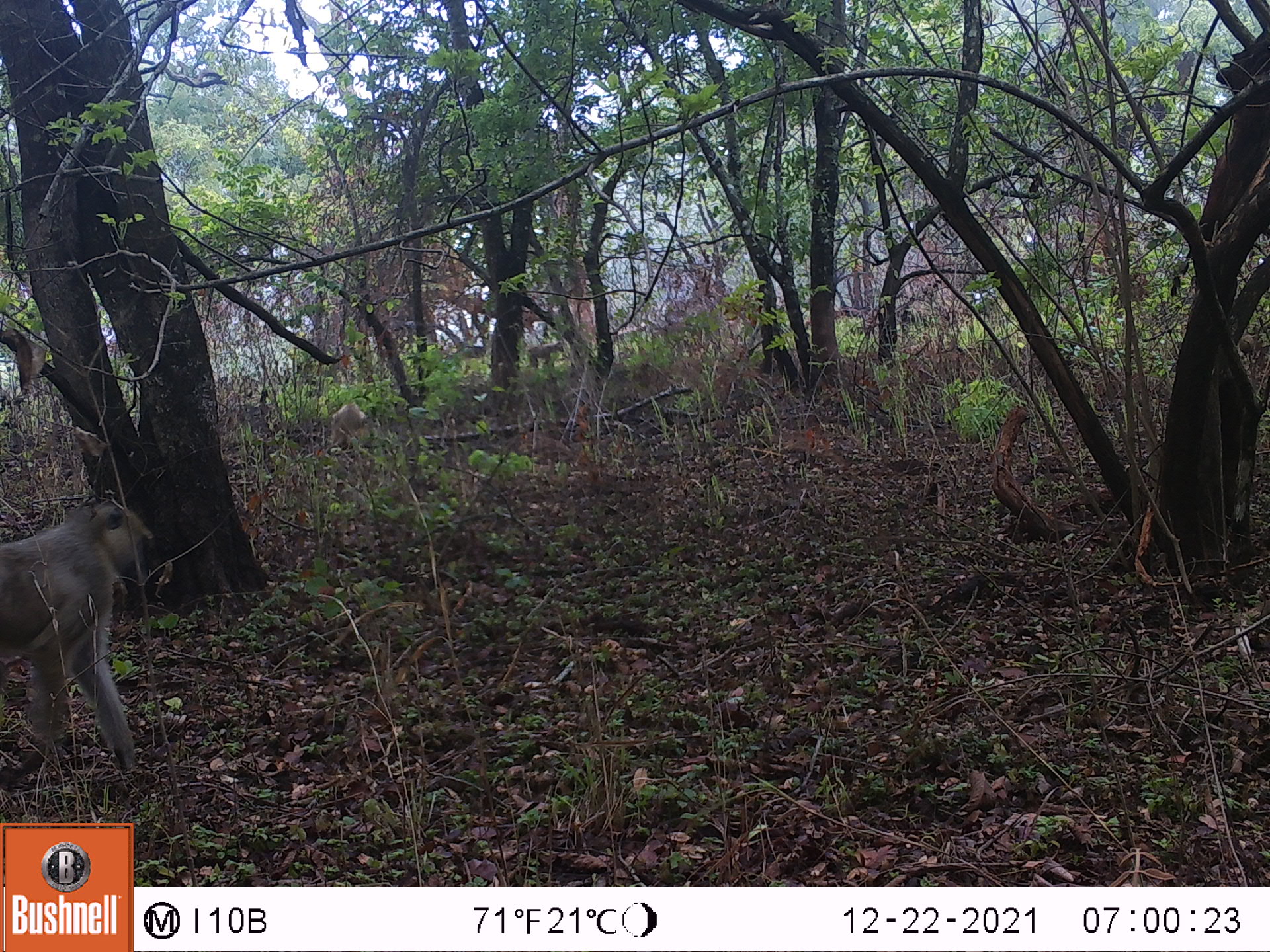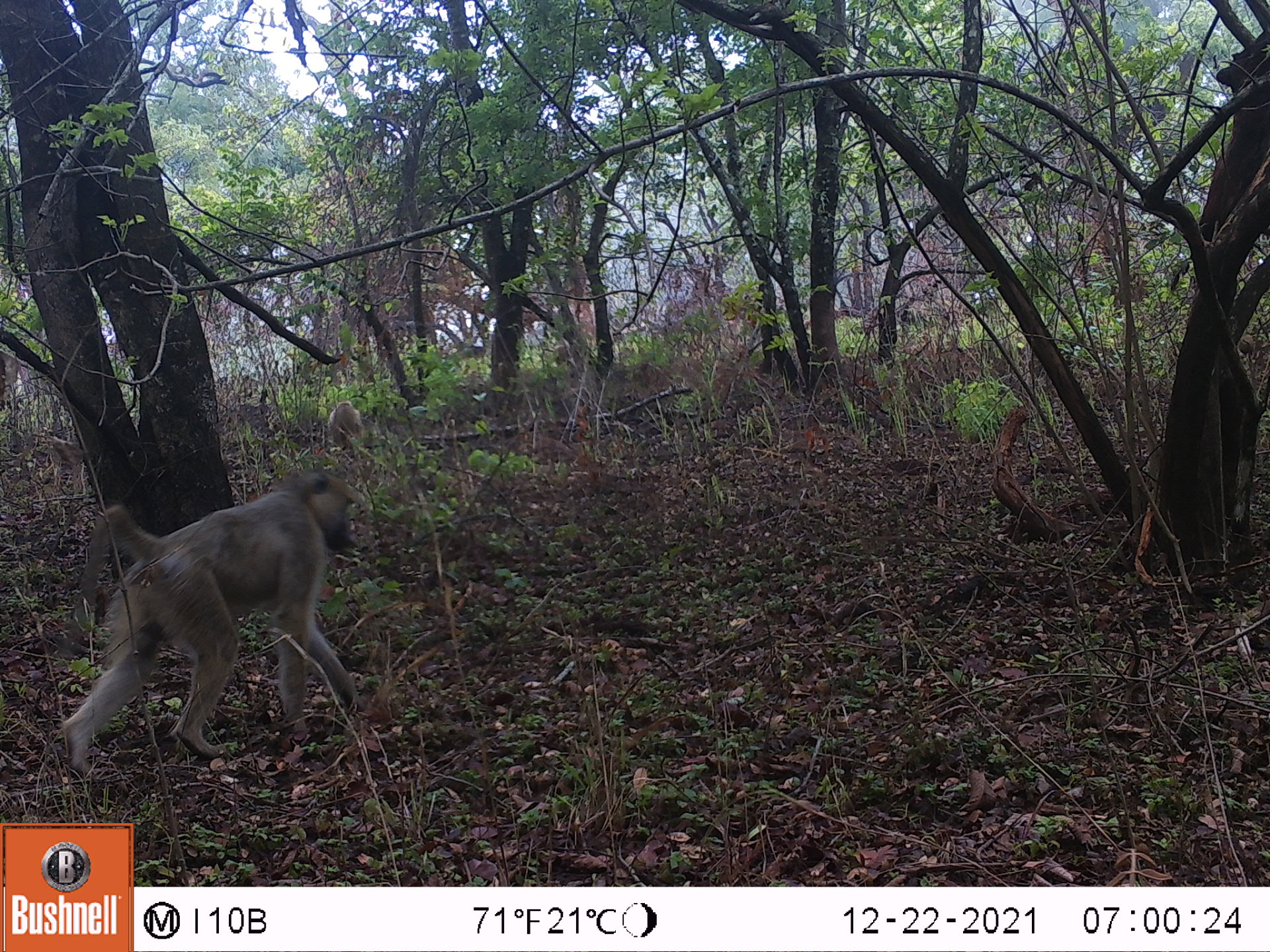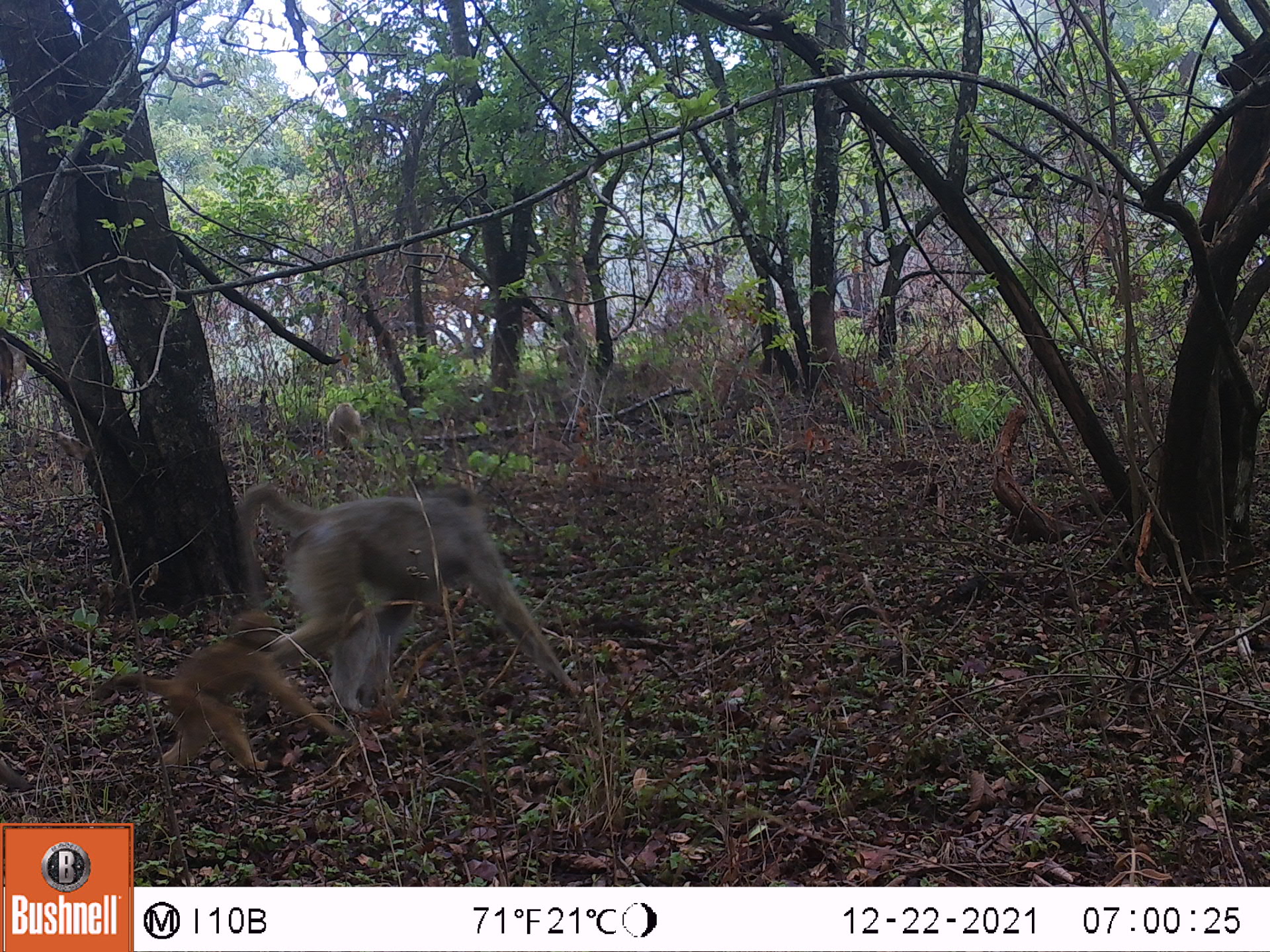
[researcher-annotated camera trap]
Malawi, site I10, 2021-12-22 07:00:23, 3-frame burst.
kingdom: Animalia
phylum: Chordata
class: Mammalia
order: Primates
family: Cercopithecidae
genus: Papio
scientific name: Papio cynocephalus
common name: yellow baboon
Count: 2.